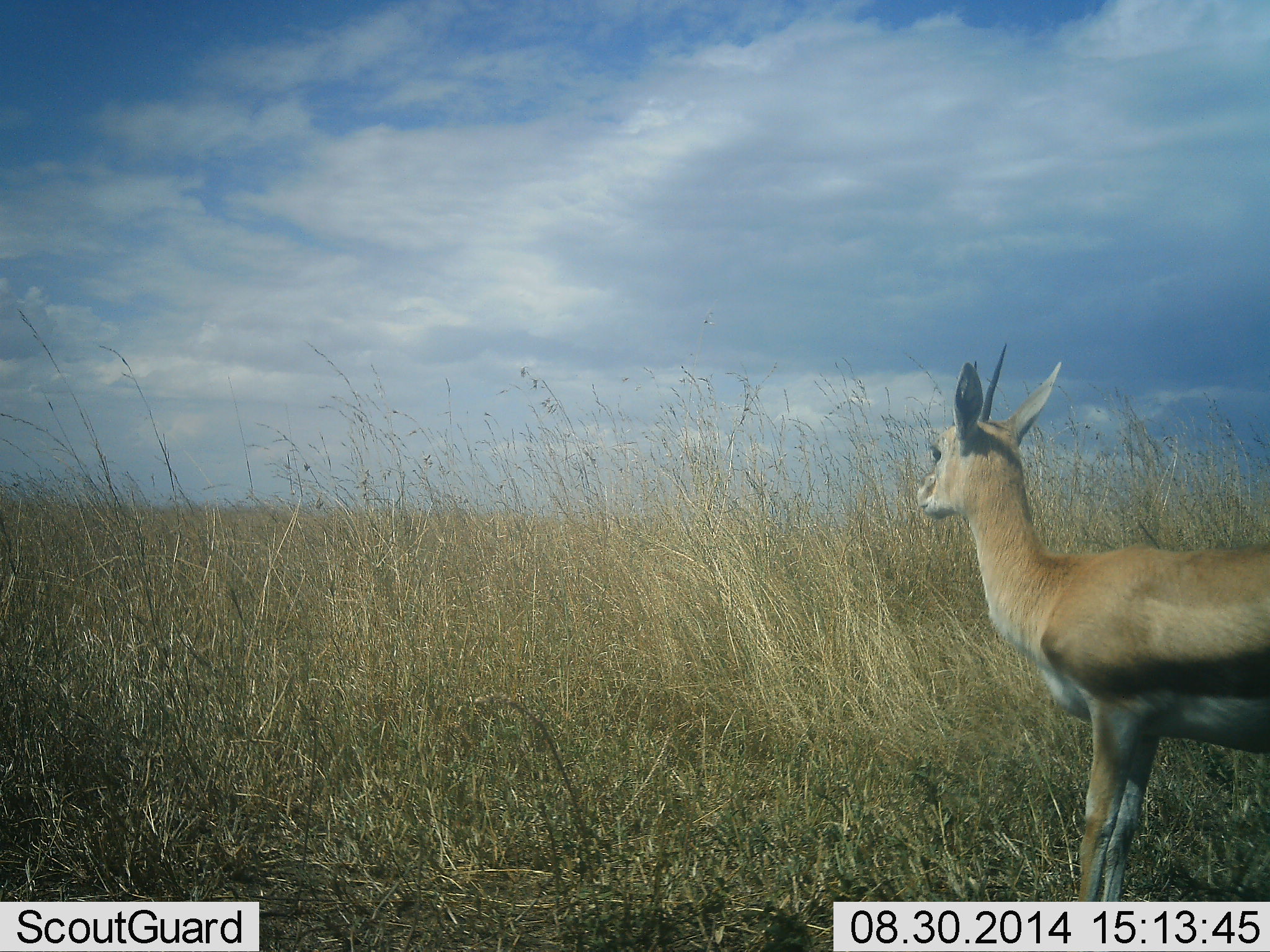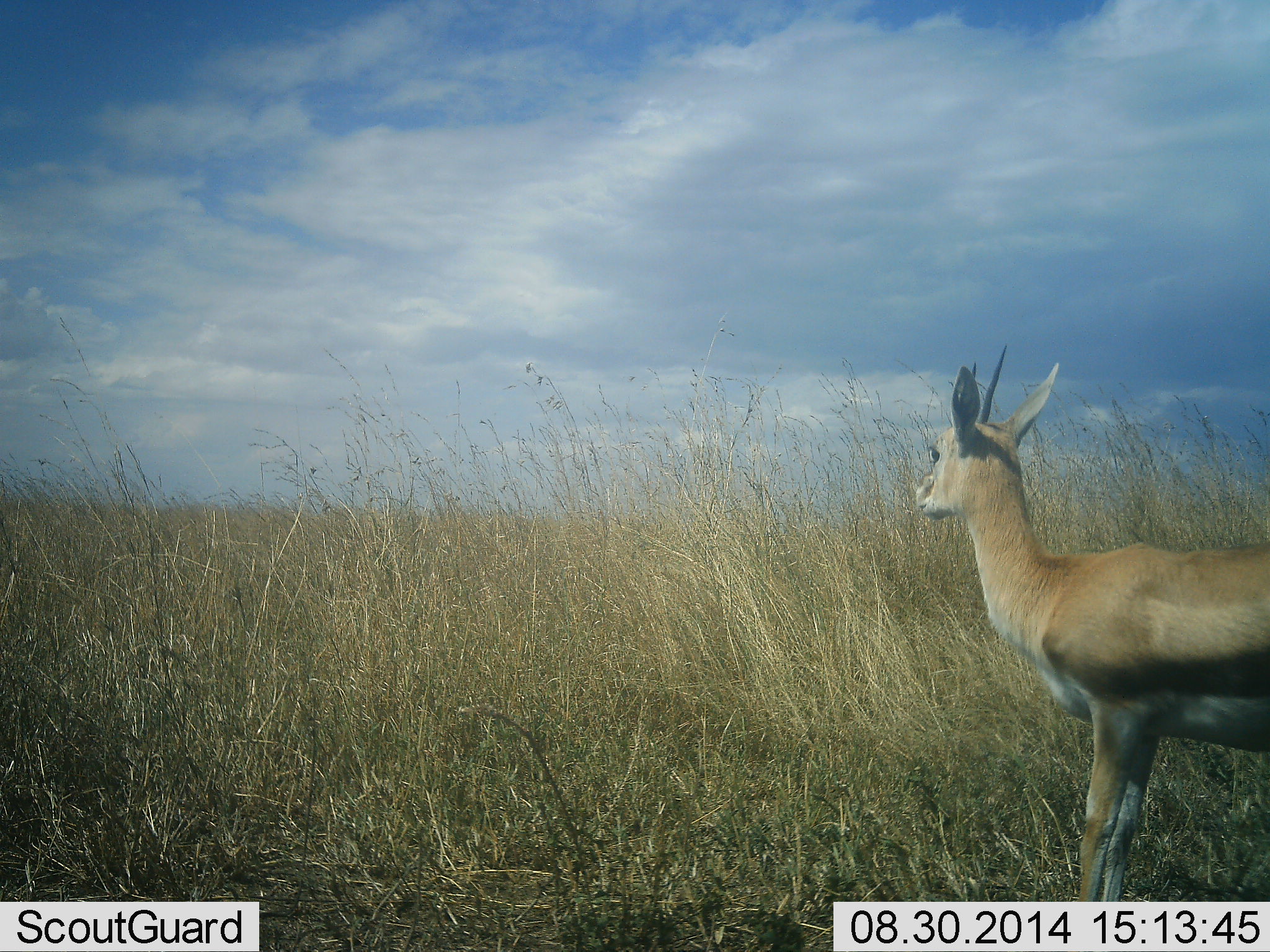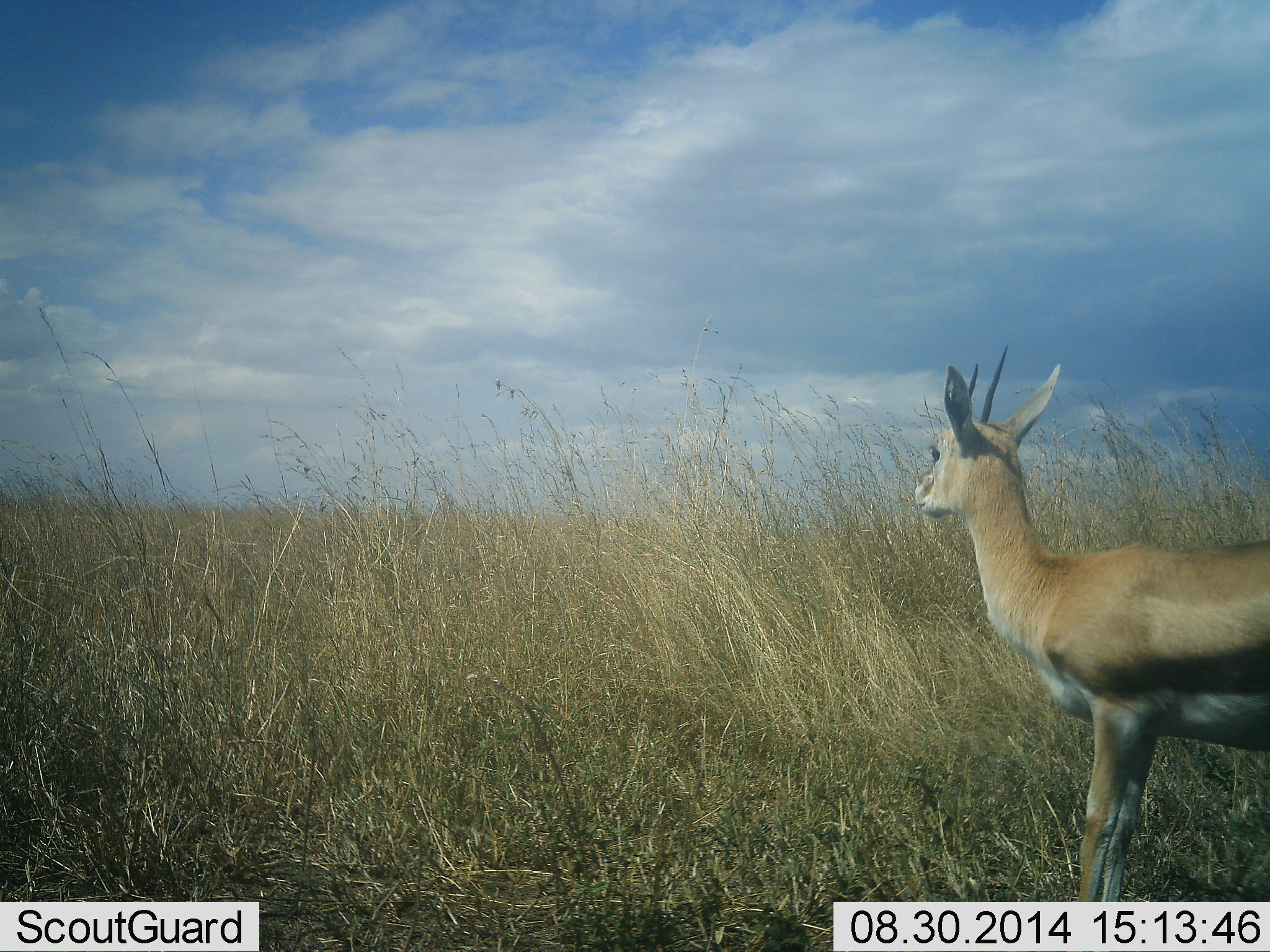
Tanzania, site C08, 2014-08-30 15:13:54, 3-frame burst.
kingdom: Animalia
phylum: Chordata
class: Mammalia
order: Artiodactyla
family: Bovidae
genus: Eudorcas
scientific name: Eudorcas thomsonii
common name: thomson's gazelle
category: gazellethomsons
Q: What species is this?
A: Gazellethomsons (thomson's gazelle) (Eudorcas thomsonii).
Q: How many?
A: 1.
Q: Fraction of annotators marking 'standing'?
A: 100%.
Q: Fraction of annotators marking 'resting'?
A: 0%.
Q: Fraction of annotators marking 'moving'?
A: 0%.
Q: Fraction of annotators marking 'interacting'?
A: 0%.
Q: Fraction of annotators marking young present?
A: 0%.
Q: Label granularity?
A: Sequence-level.